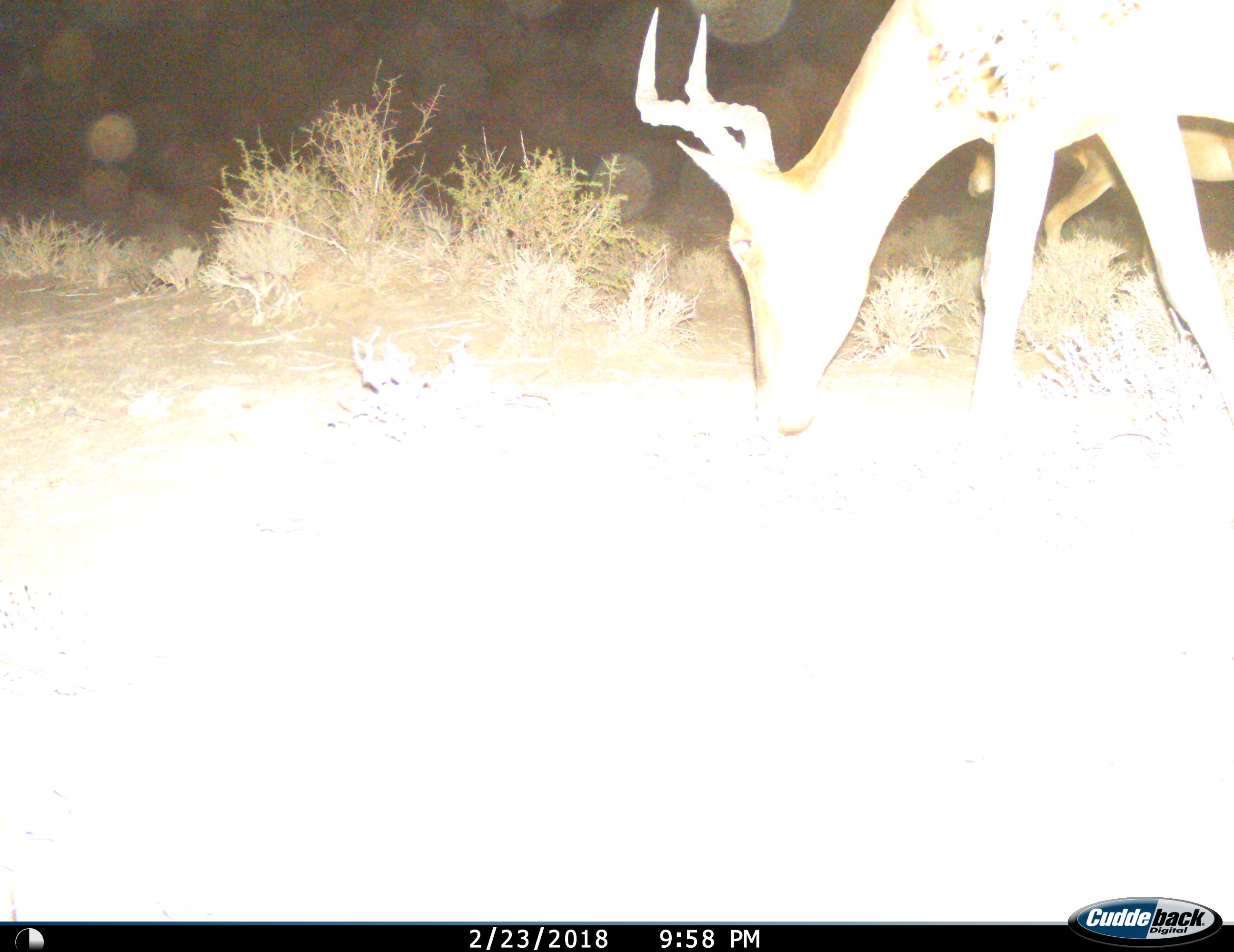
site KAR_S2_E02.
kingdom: Animalia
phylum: Chordata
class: Mammalia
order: Artiodactyla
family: Bovidae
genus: Alcelaphus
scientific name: Alcelaphus buselaphus caama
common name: red hartebeest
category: hartebeestred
Hartebeestred (red hartebeest) (Alcelaphus buselaphus caama), count 2. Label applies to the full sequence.